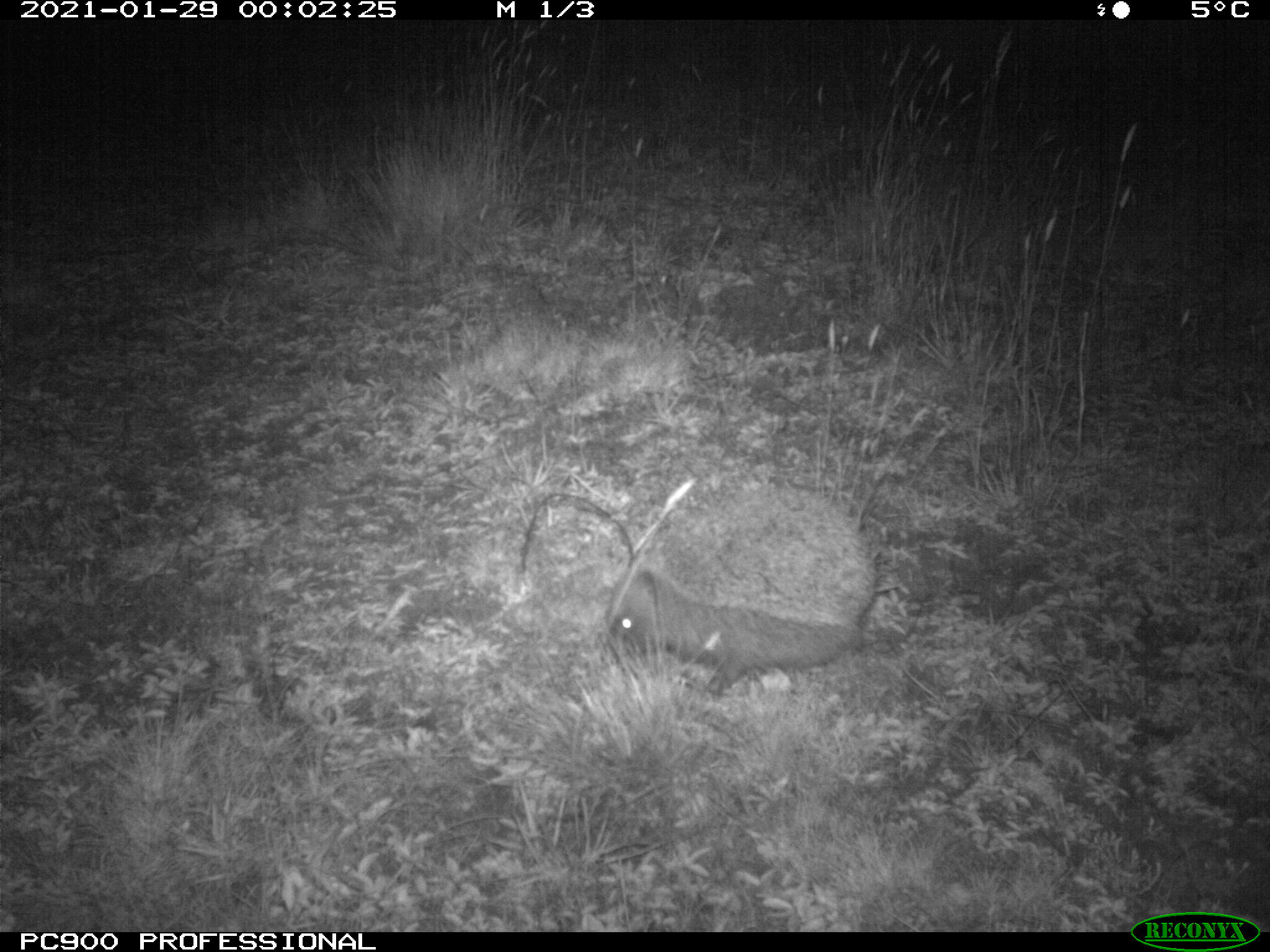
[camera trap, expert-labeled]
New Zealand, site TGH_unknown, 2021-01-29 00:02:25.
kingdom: Animalia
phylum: Chordata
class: Mammalia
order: Eulipotyphla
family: Erinaceidae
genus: Erinaceus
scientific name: Erinaceus europaeus europaeus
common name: european hedgehog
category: hedgehog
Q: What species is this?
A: Hedgehog (european hedgehog) (Erinaceus europaeus europaeus).